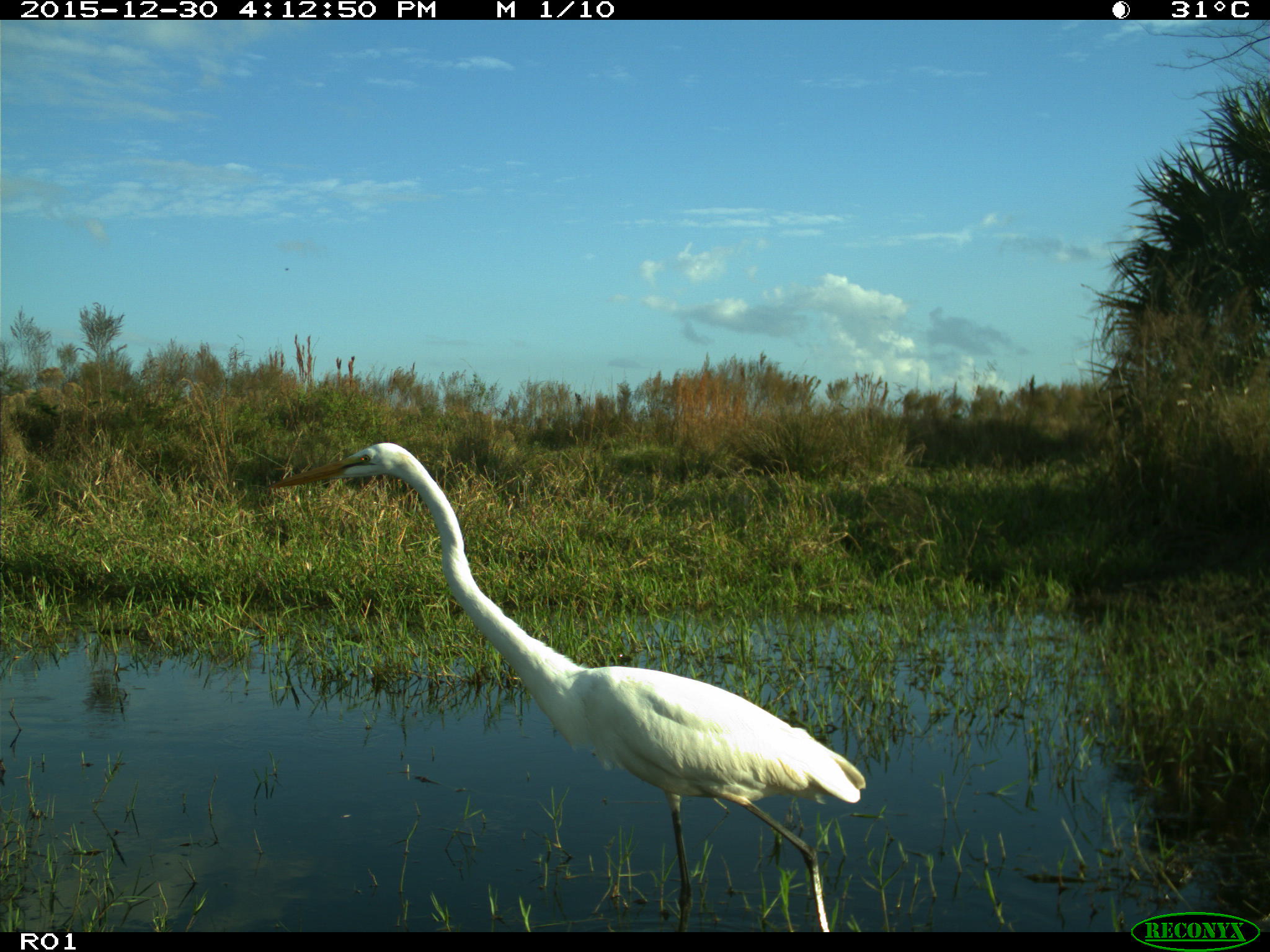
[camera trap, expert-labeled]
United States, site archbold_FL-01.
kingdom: Animalia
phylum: Chordata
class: Aves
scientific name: Aves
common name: birds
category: unidentified bird